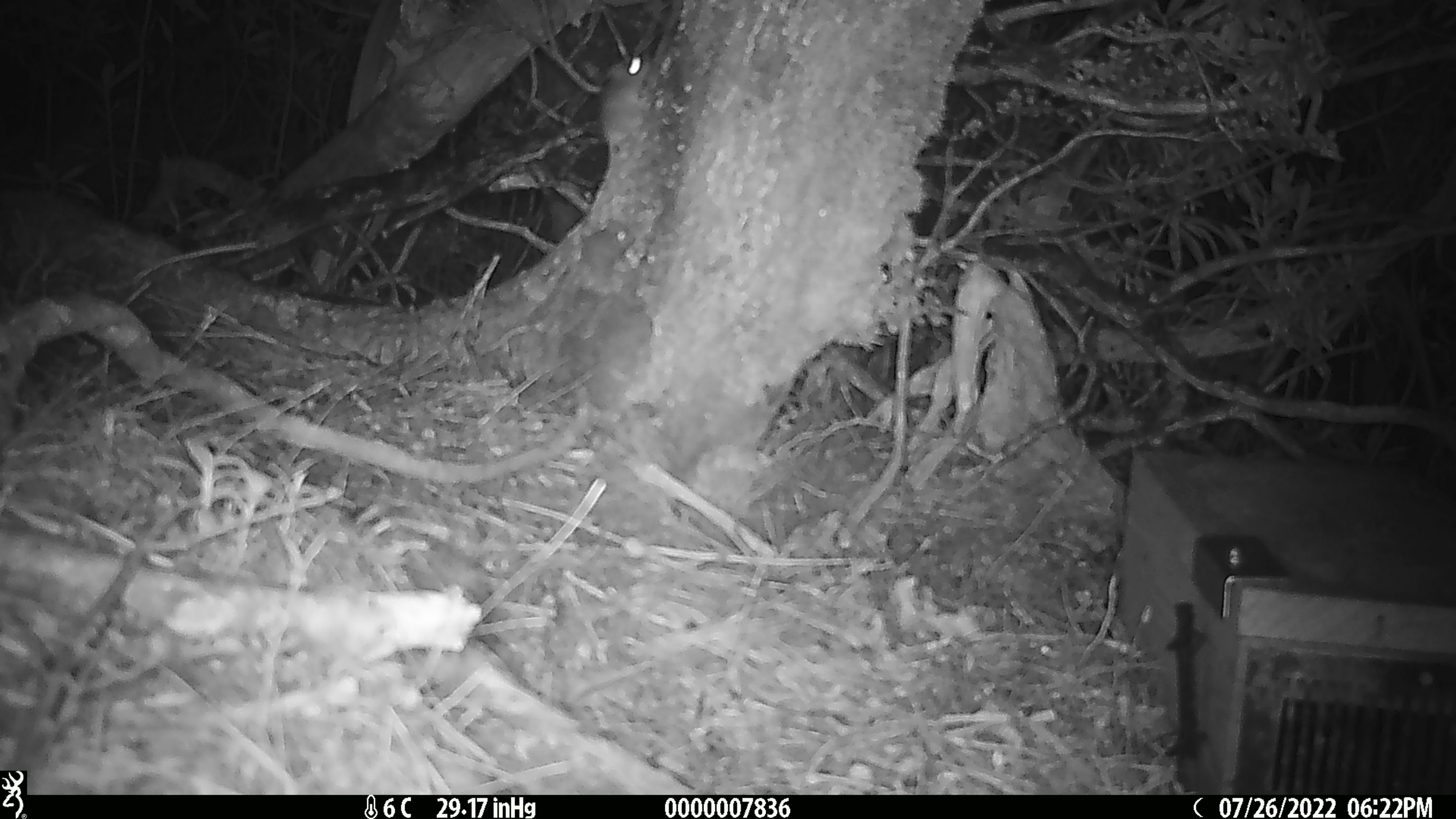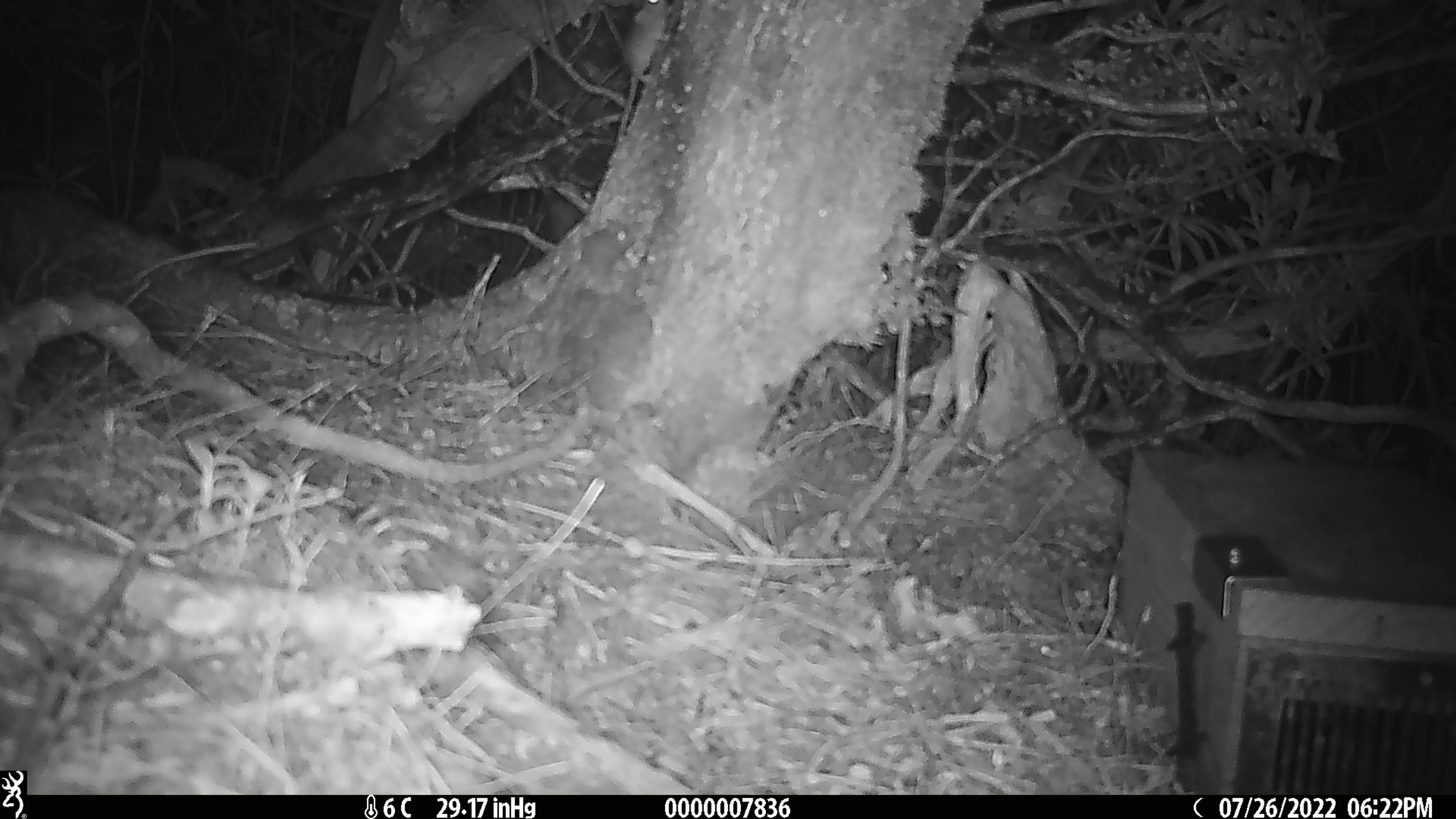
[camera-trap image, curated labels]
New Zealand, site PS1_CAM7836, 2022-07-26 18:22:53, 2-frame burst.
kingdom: Animalia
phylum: Chordata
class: Mammalia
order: Rodentia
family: Muridae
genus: Mus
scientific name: Mus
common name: mouse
Mouse (Mus).